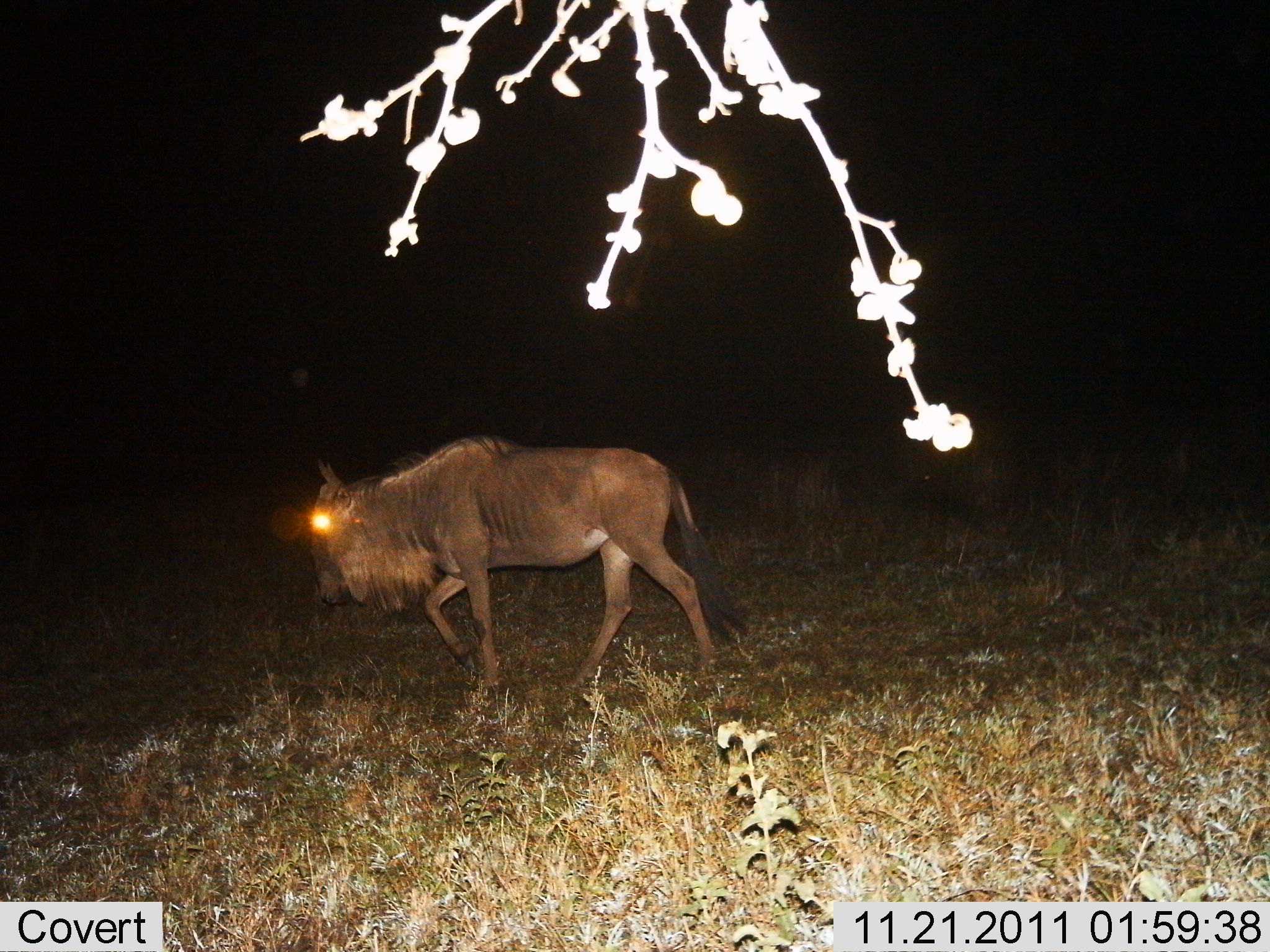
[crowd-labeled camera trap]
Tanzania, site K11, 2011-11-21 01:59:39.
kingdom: Animalia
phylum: Chordata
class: Mammalia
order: Artiodactyla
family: Bovidae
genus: Connochaetes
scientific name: Connochaetes taurinus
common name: blue wildebeest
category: wildebeest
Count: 1.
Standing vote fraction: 9%.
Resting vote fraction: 0%.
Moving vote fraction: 91%.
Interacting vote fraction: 0%.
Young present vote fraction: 0%.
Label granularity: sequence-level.